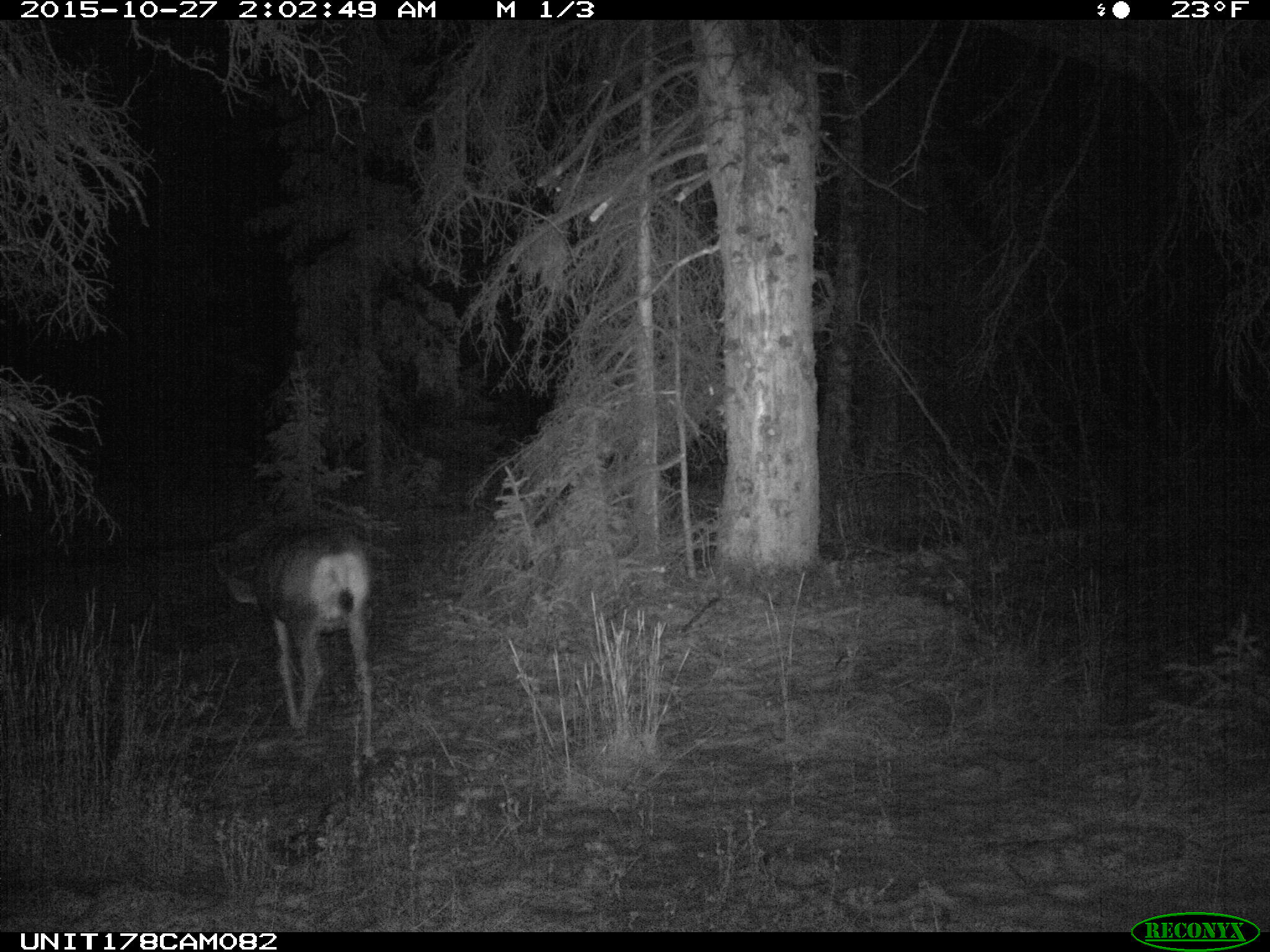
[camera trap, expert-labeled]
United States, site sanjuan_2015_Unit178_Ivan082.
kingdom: Animalia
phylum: Chordata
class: Mammalia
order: Artiodactyla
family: Cervidae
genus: Odocoileus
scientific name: Odocoileus hemionus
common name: mule deer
Odocoileus hemionus (mule deer).